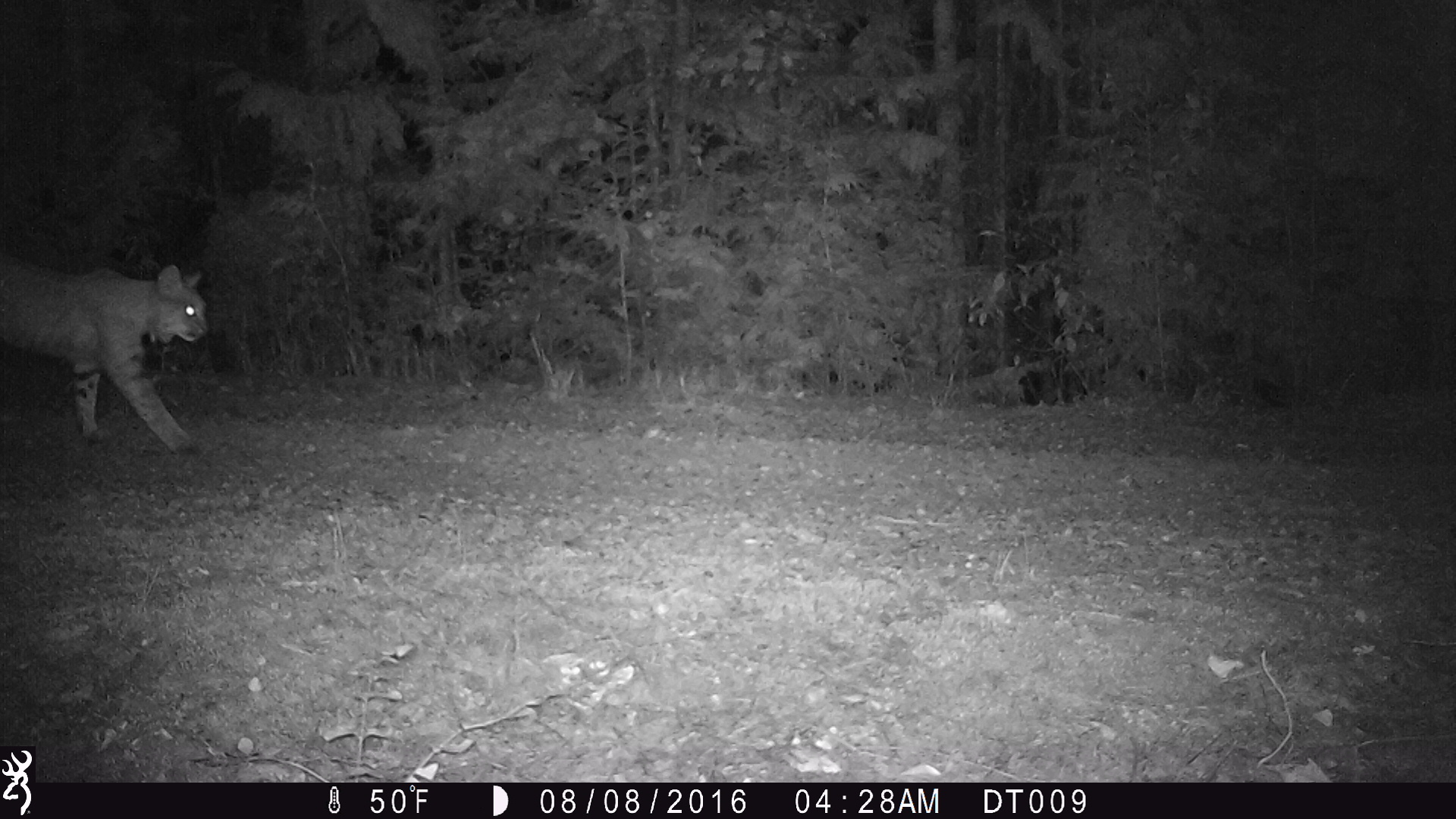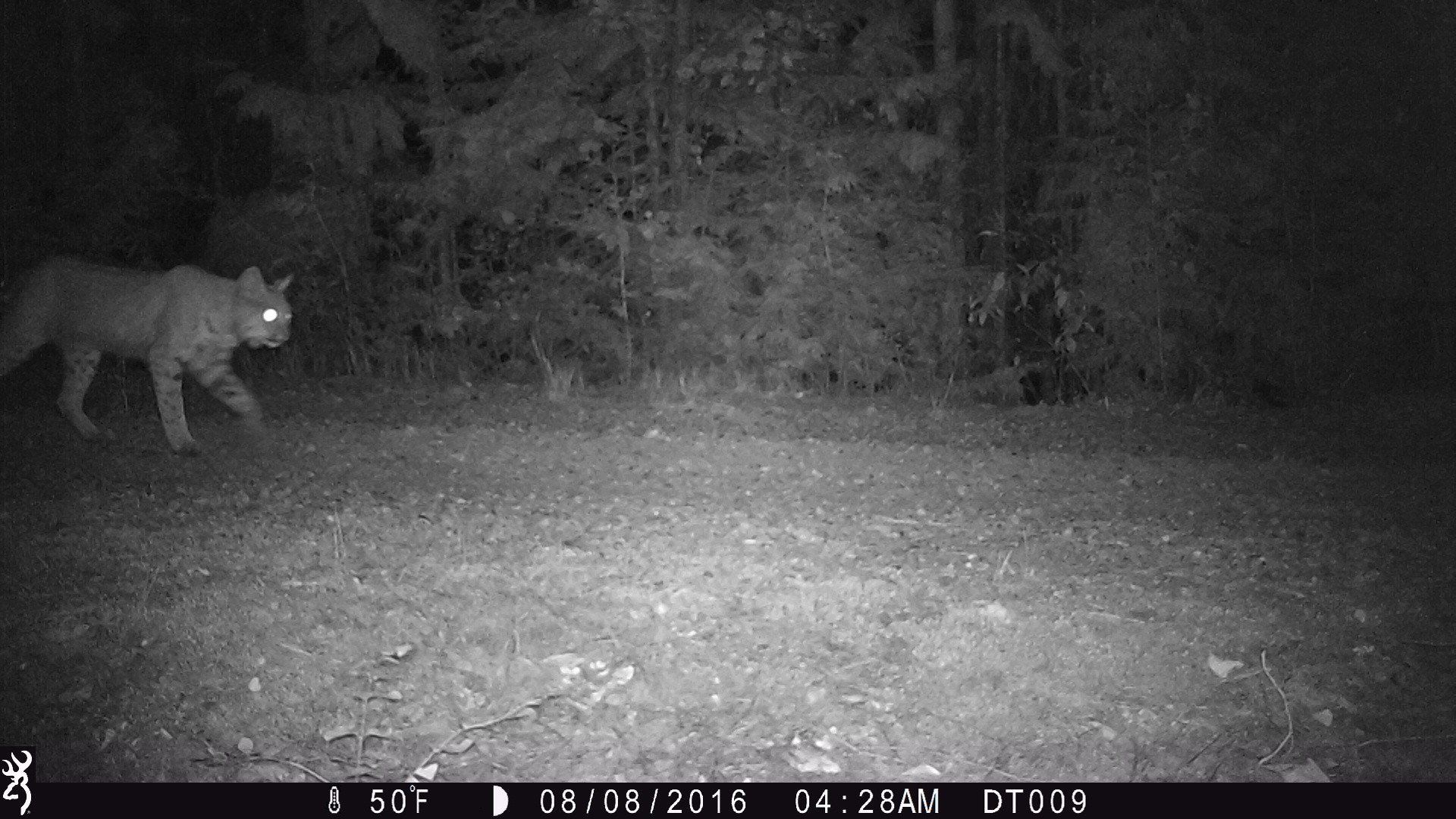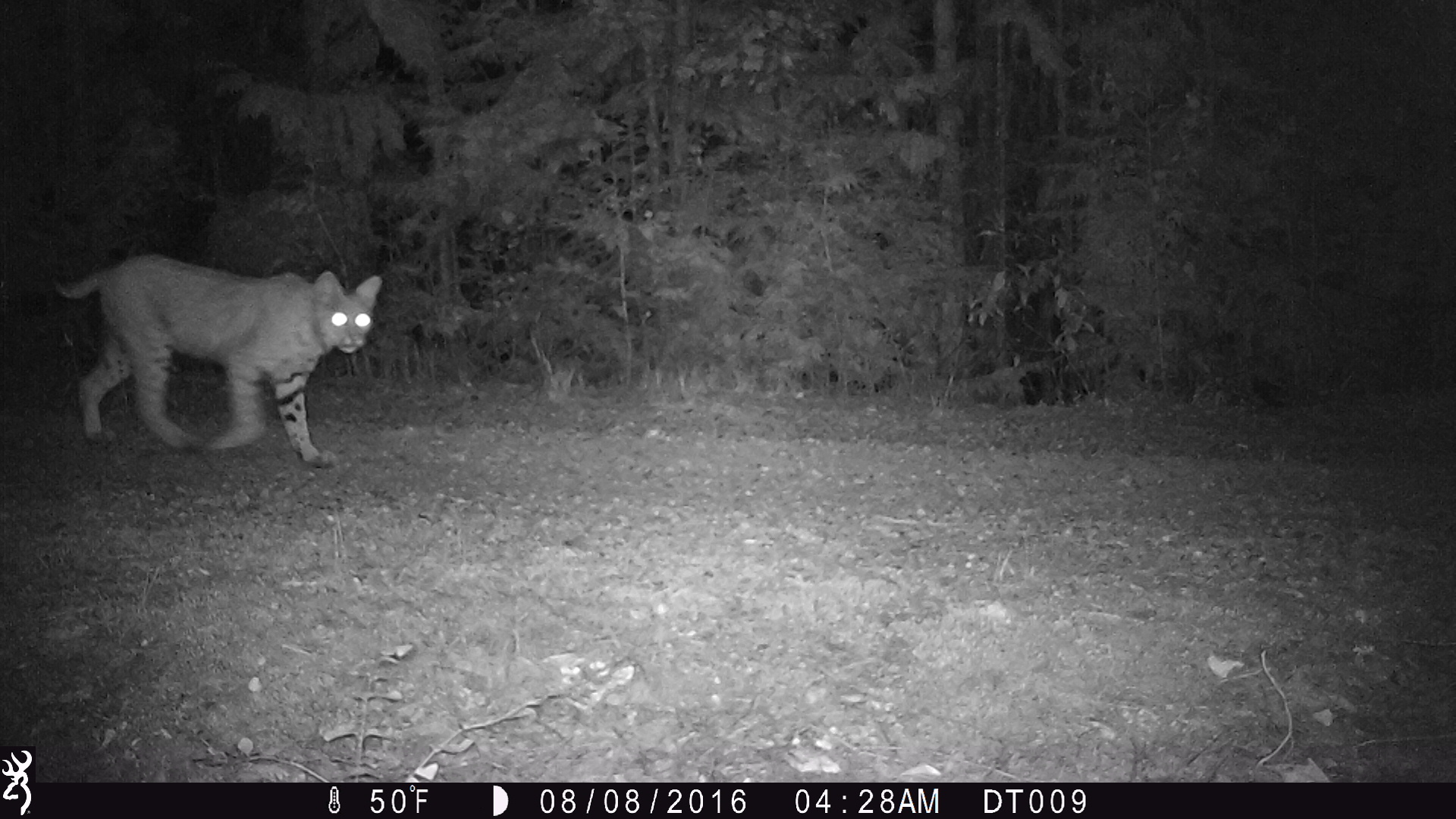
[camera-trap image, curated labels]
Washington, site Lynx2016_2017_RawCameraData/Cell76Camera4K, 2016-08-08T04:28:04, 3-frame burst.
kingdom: Animalia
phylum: Chordata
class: Mammalia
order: Carnivora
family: Felidae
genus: Lynx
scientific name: Lynx rufus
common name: bobcat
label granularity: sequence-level